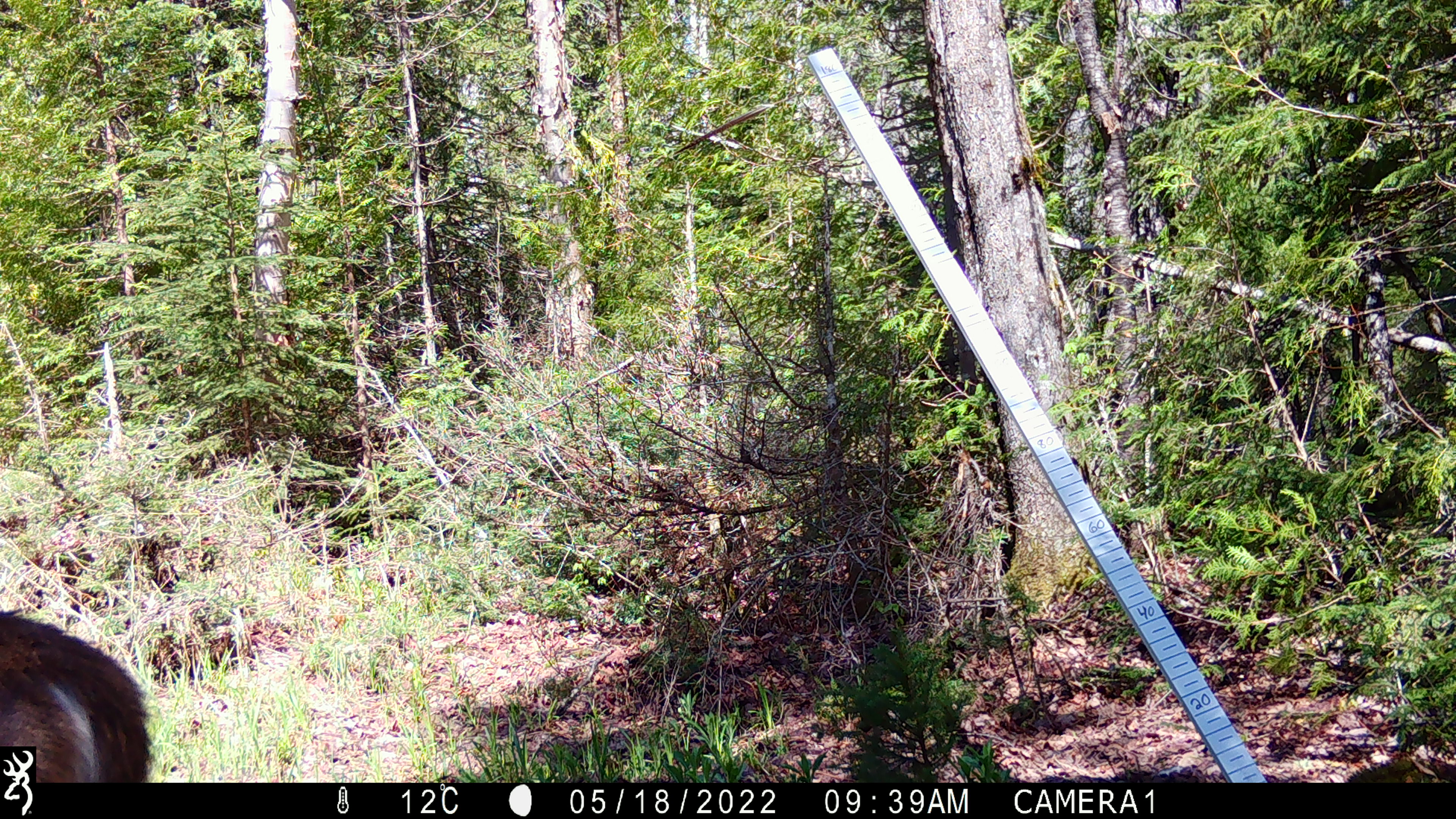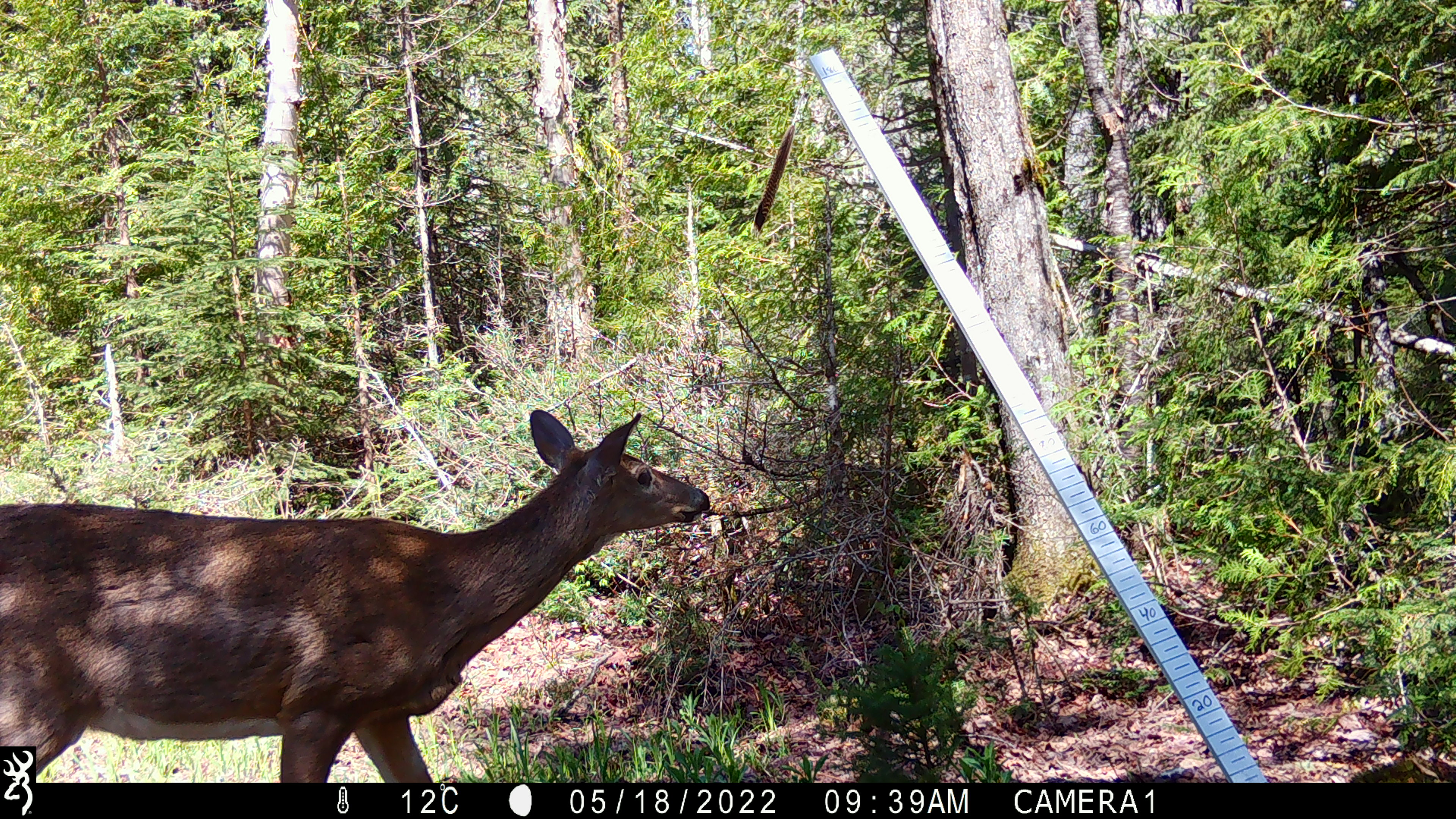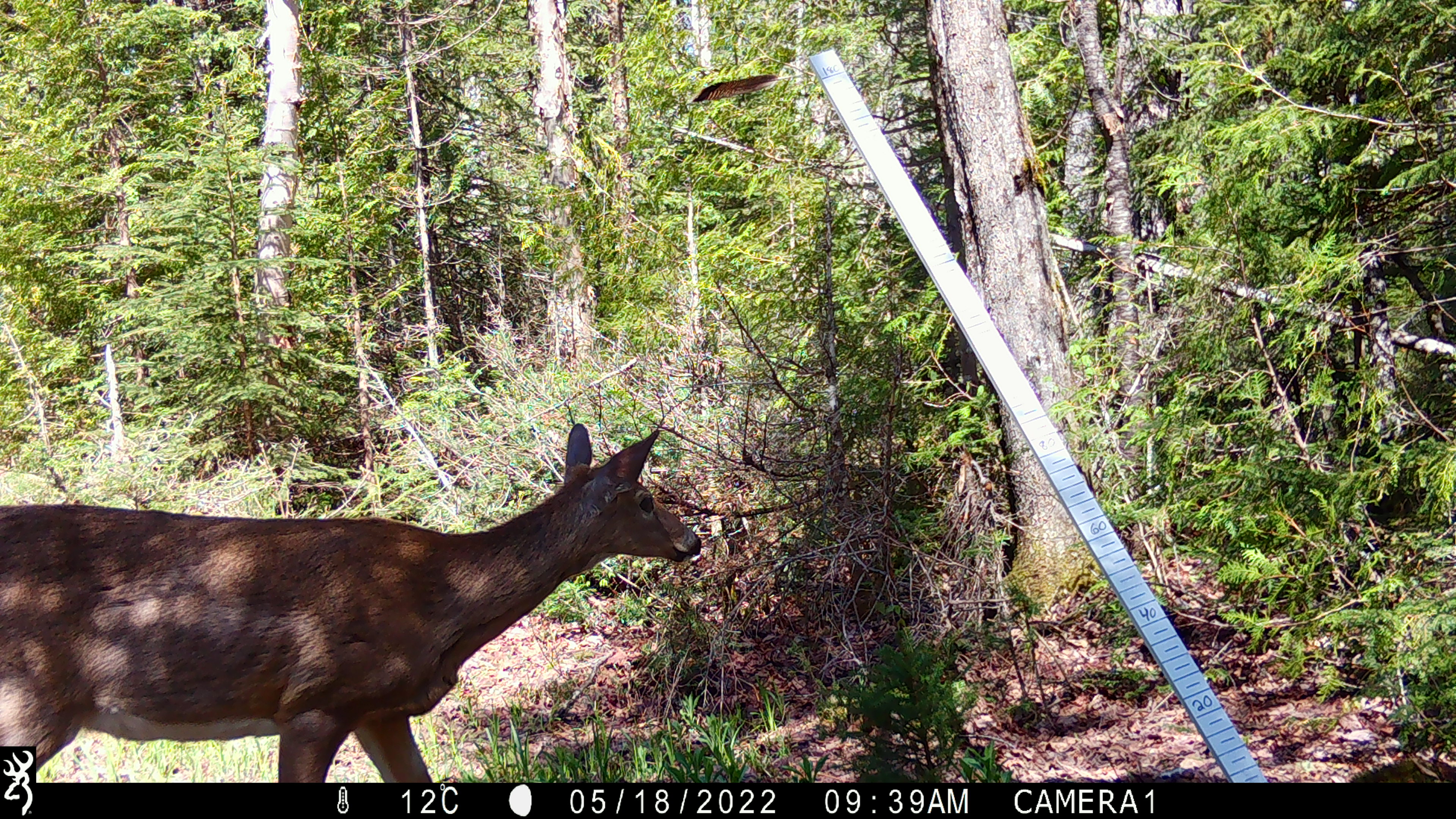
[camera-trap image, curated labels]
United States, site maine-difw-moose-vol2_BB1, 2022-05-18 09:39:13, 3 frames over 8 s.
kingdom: Animalia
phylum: Chordata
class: Mammalia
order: Artiodactyla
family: Cervidae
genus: Odocoileus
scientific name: Odocoileus virginianus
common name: white-tailed deer